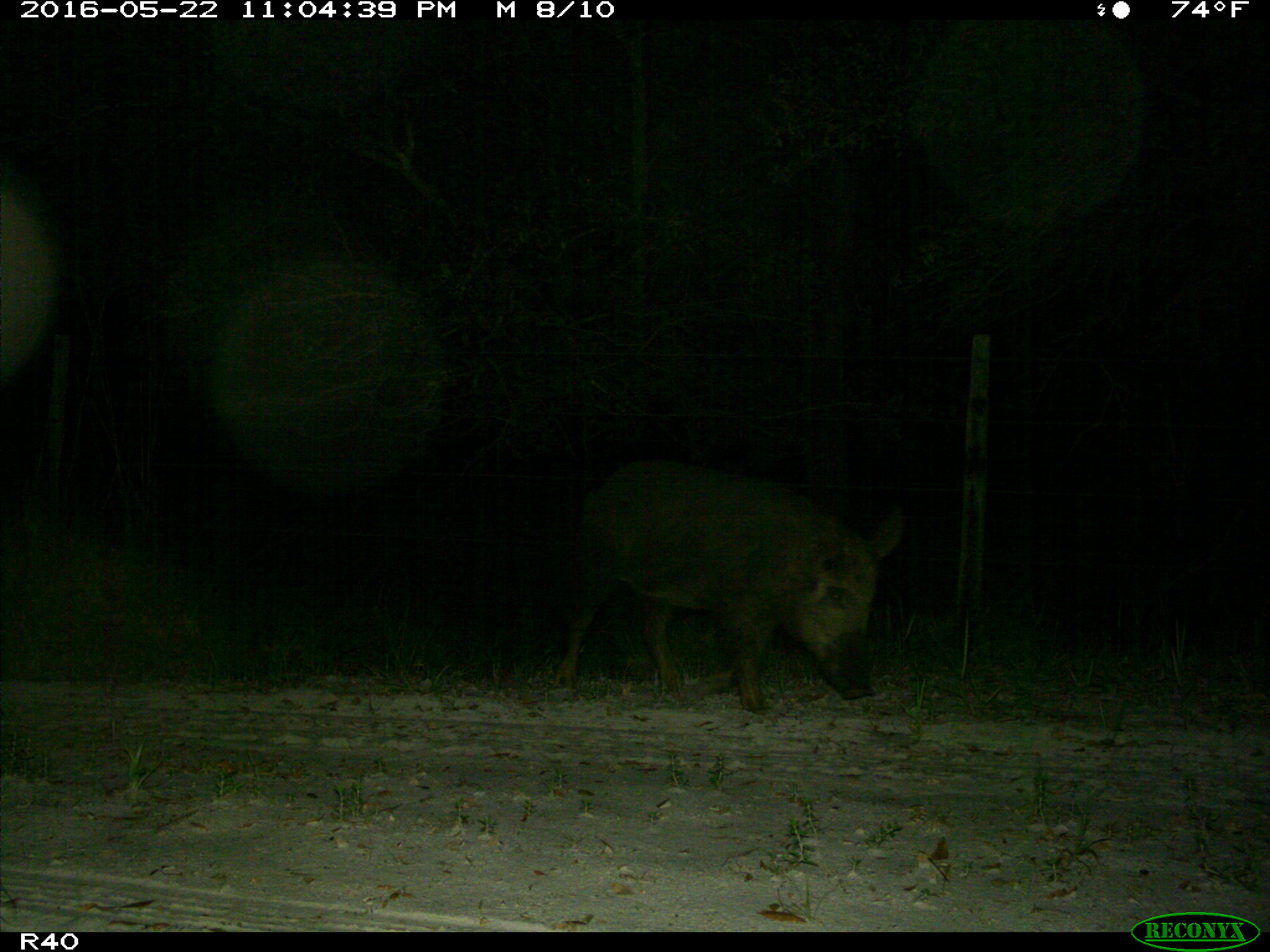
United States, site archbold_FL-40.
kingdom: Animalia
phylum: Chordata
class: Mammalia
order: Artiodactyla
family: Suidae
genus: Sus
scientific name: Sus scrofa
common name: wild boar